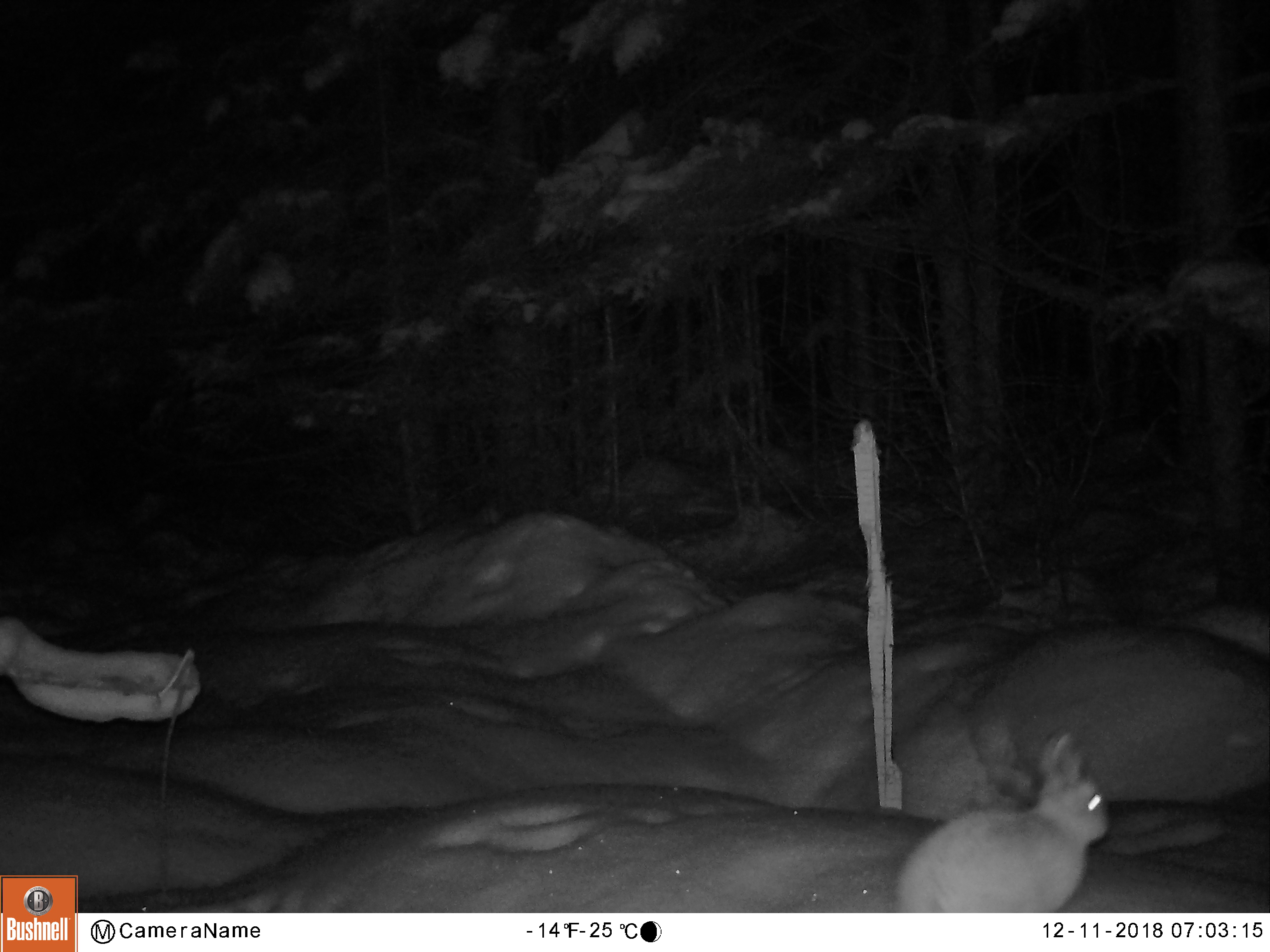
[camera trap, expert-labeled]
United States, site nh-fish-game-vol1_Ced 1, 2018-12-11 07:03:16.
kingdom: Animalia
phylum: Chordata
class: Mammalia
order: Lagomorpha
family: Leporidae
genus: Lepus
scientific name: Lepus americanus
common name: snowshoe hare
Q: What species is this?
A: Snowshoe hare (Lepus americanus).